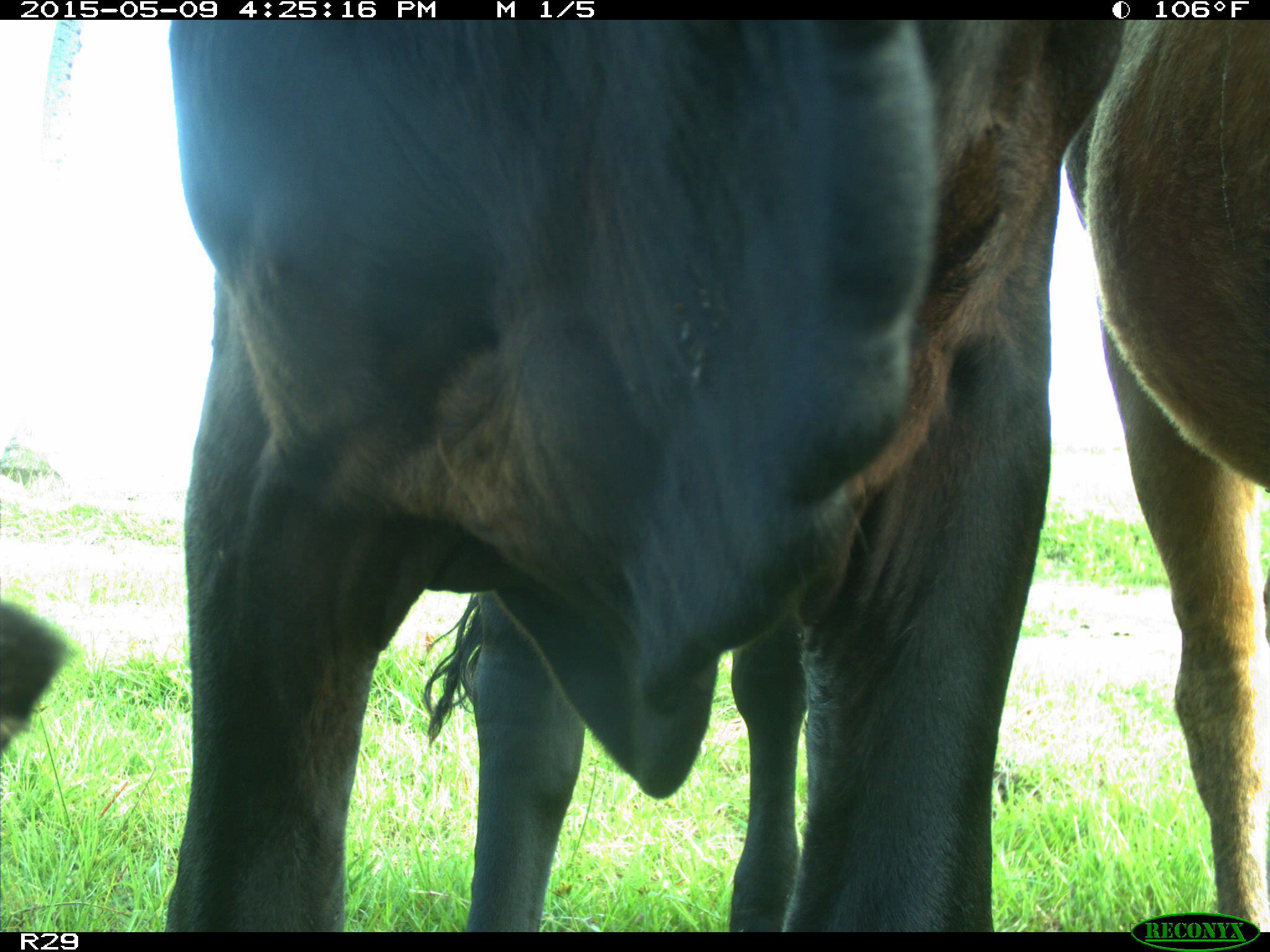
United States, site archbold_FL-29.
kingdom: Animalia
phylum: Chordata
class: Mammalia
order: Artiodactyla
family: Bovidae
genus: Bos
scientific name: Bos taurus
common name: domestic cow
Bos taurus (domestic cow).